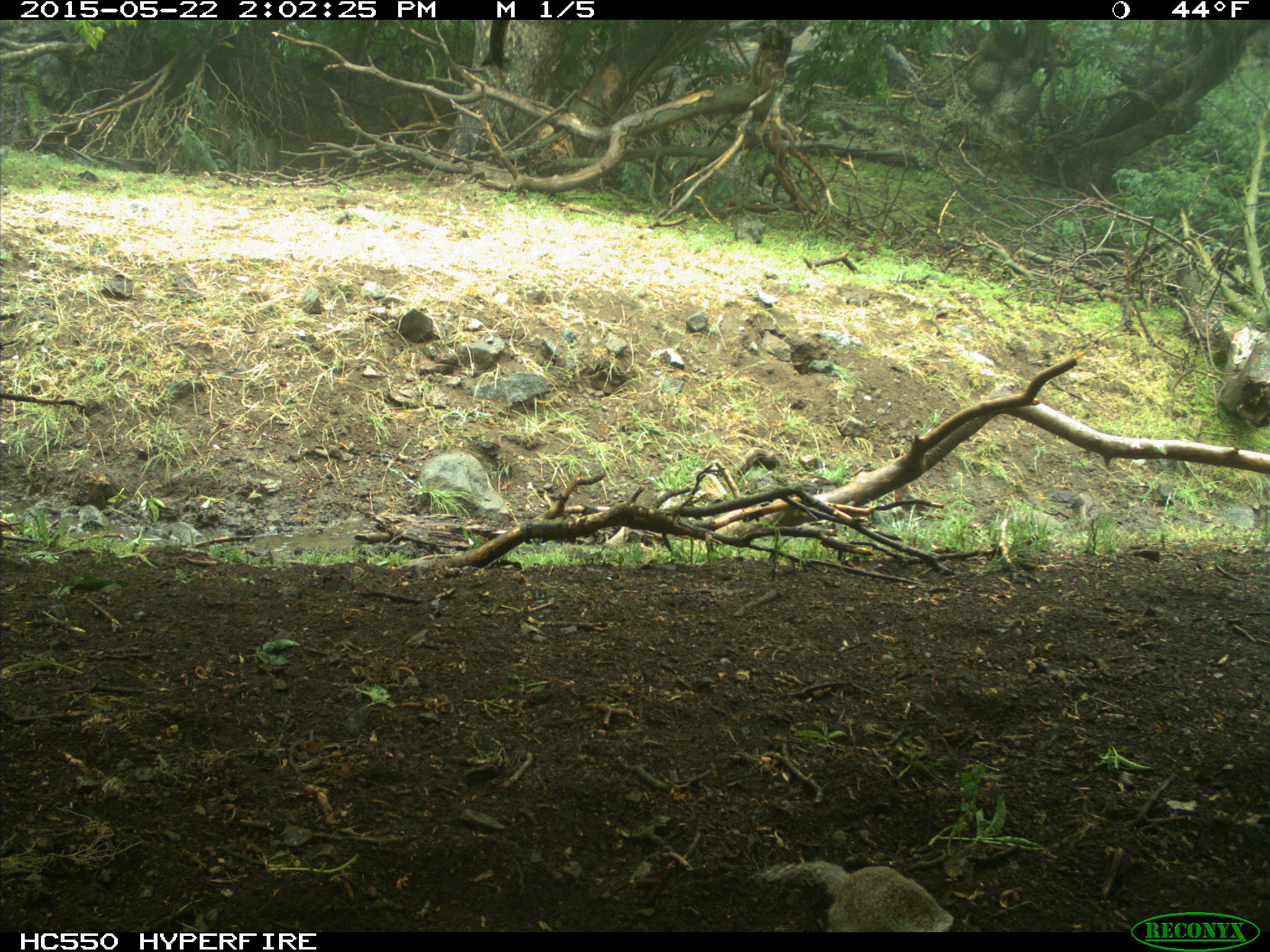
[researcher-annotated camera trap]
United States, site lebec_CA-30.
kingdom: Animalia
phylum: Chordata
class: Mammalia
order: Rodentia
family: Sciuridae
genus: Otospermophilus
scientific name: Otospermophilus beecheyi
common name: california ground squirrel